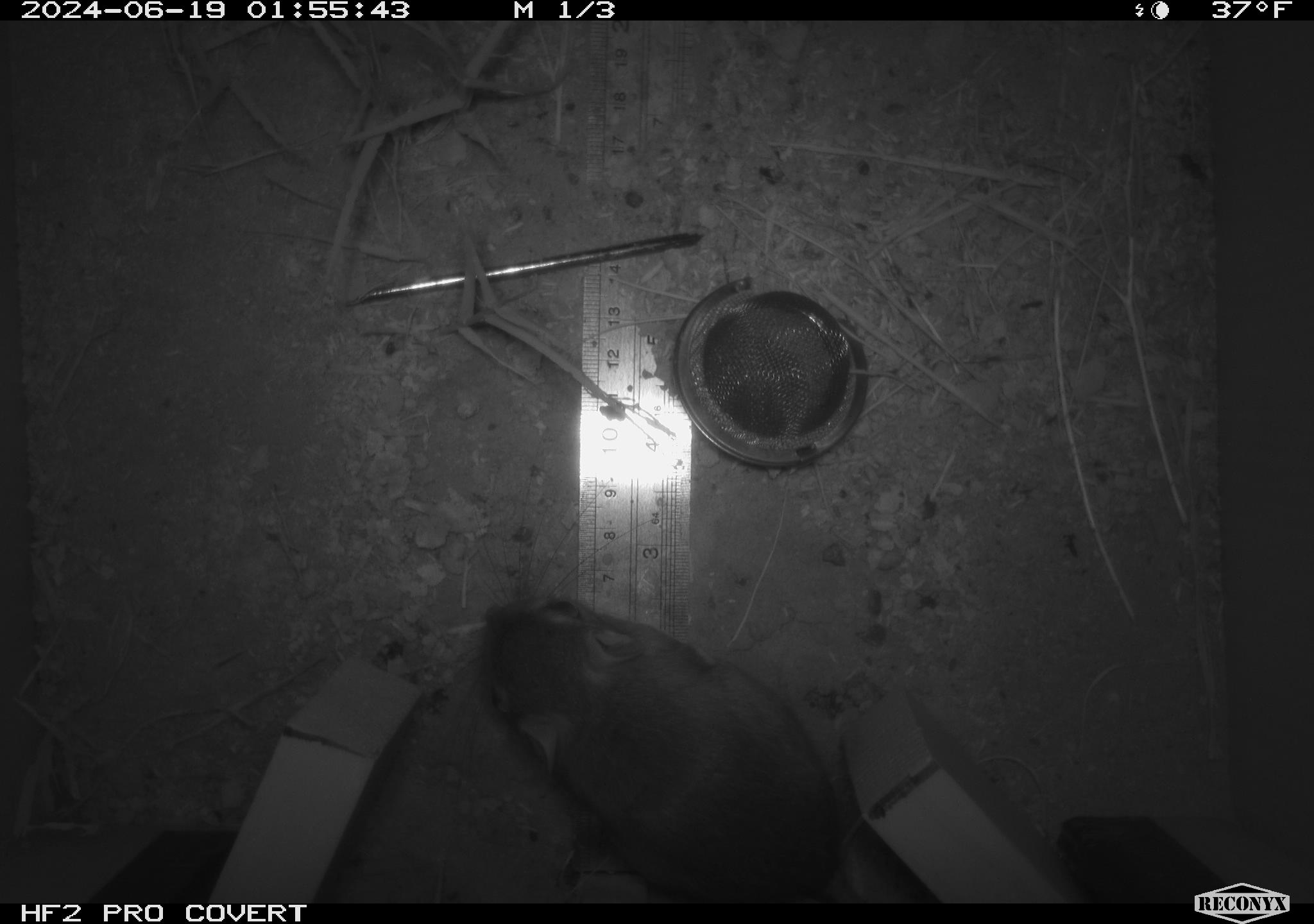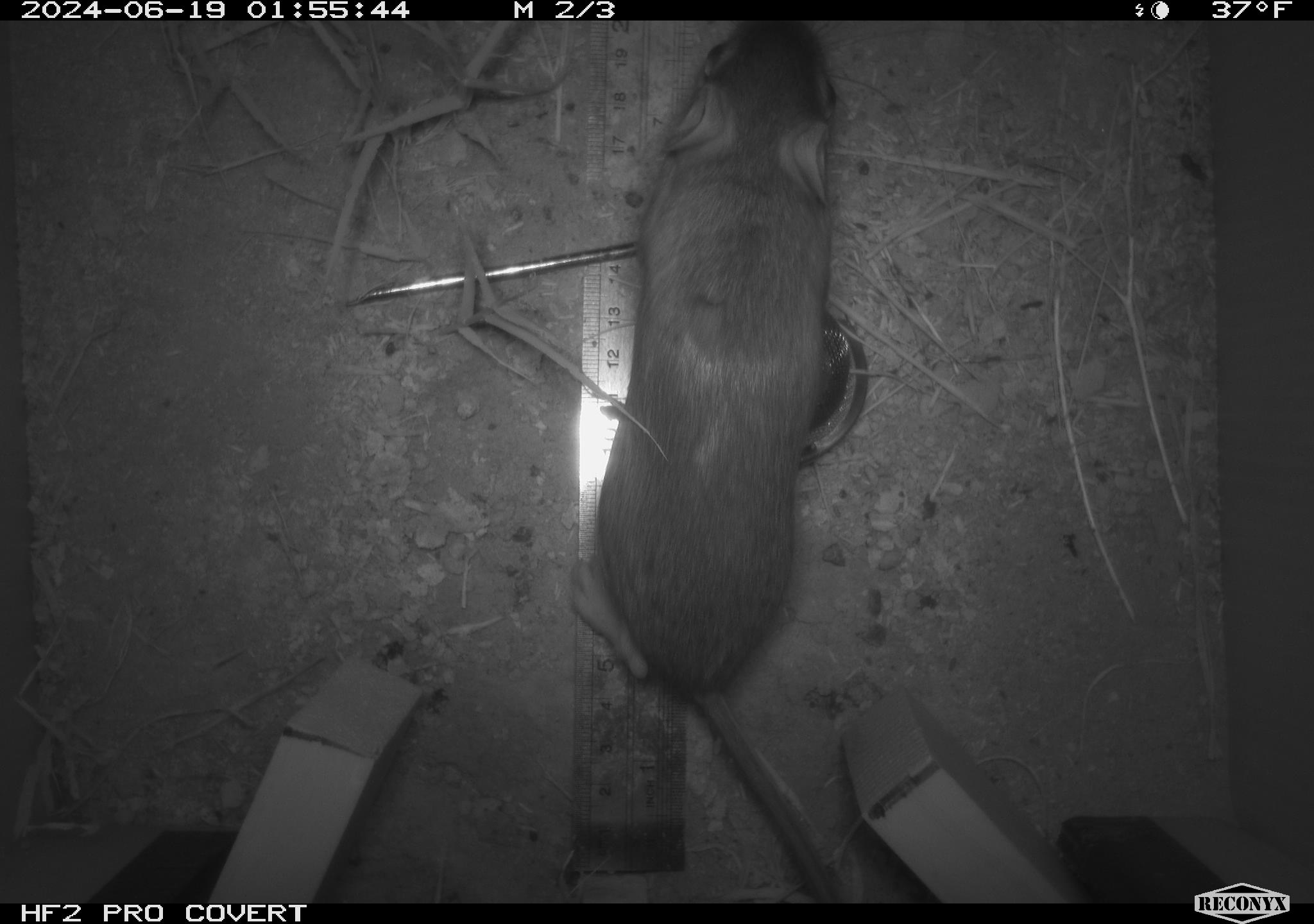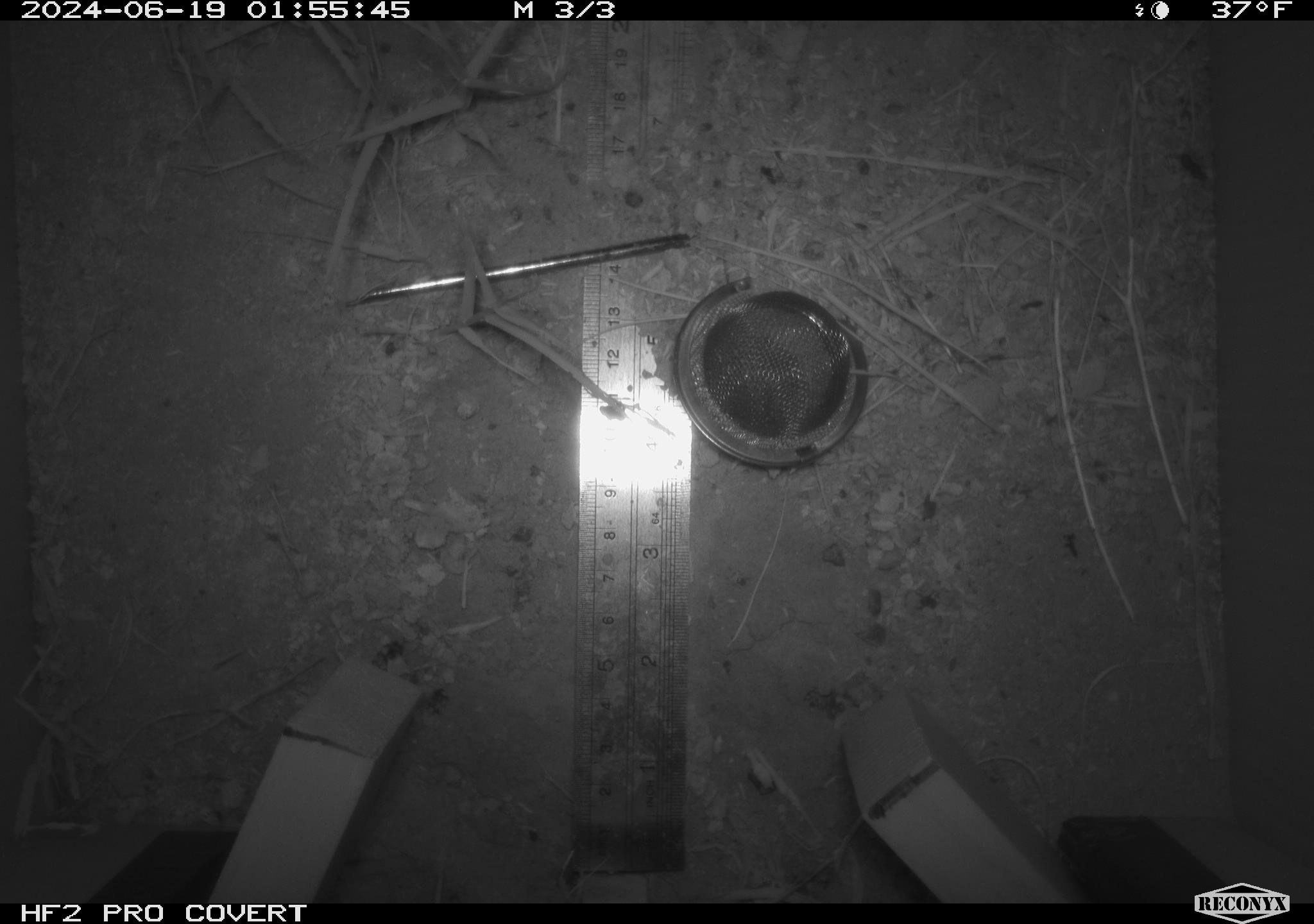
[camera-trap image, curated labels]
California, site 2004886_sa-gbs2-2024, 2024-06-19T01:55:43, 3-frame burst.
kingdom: Animalia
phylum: Chordata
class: Mammalia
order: Rodentia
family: Heteromyidae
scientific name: Heteromyidae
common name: kangaroo rats and pocket mice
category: heteromyidae family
Heteromyidae family (kangaroo rats and pocket mice) (Heteromyidae).